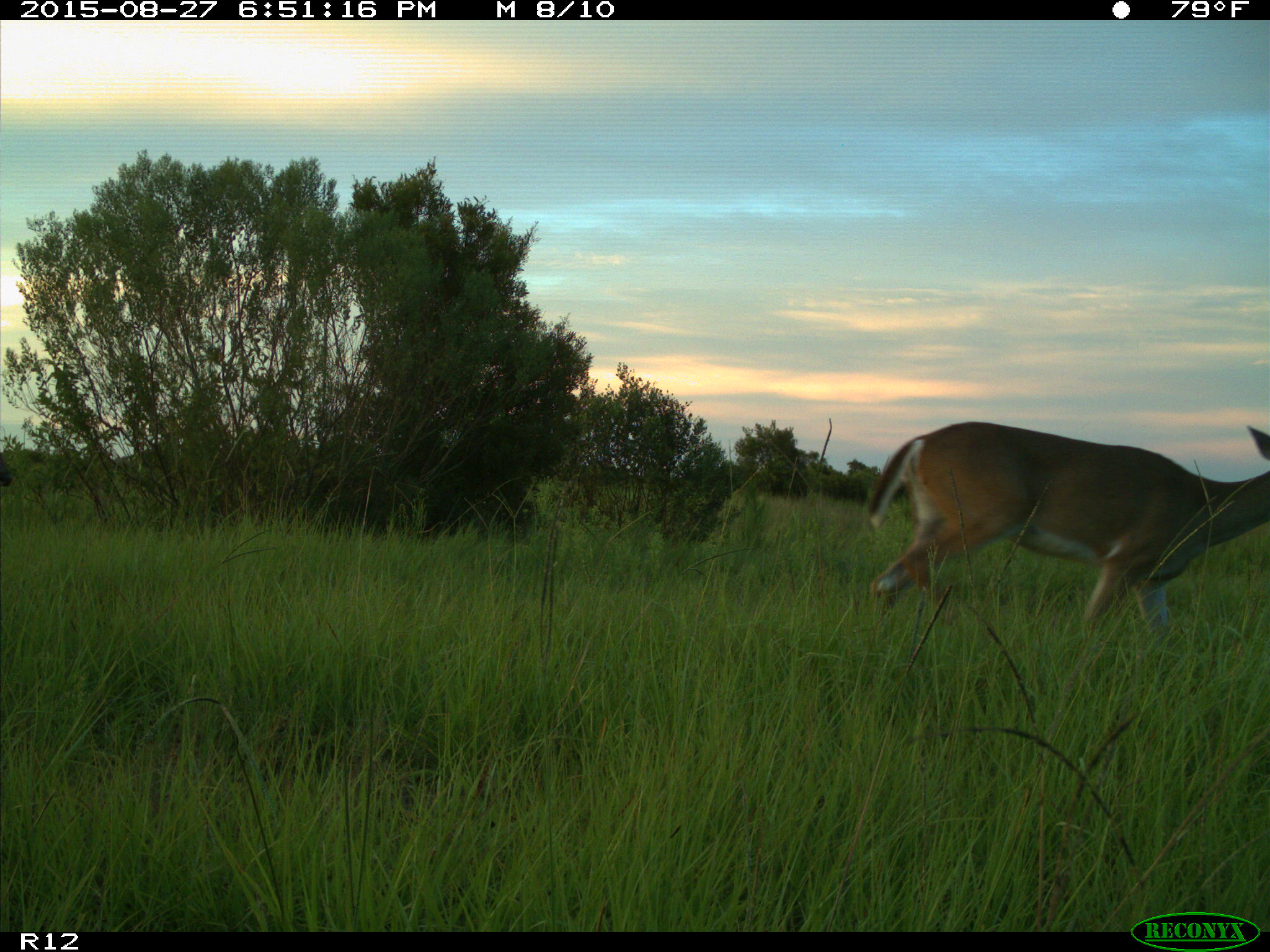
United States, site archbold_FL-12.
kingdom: Animalia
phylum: Chordata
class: Mammalia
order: Artiodactyla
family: Cervidae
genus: Odocoileus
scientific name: Odocoileus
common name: deer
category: unidentified deer